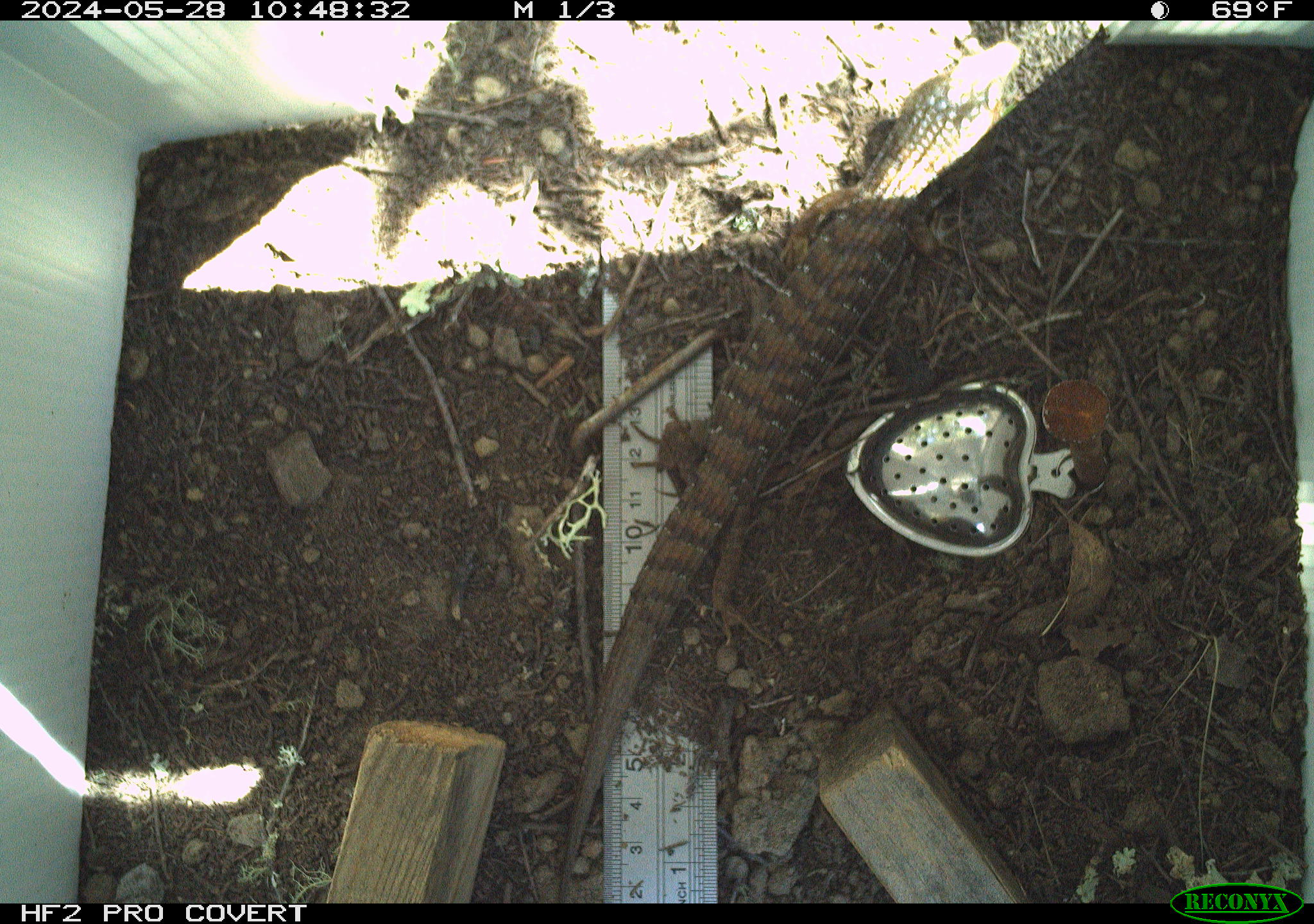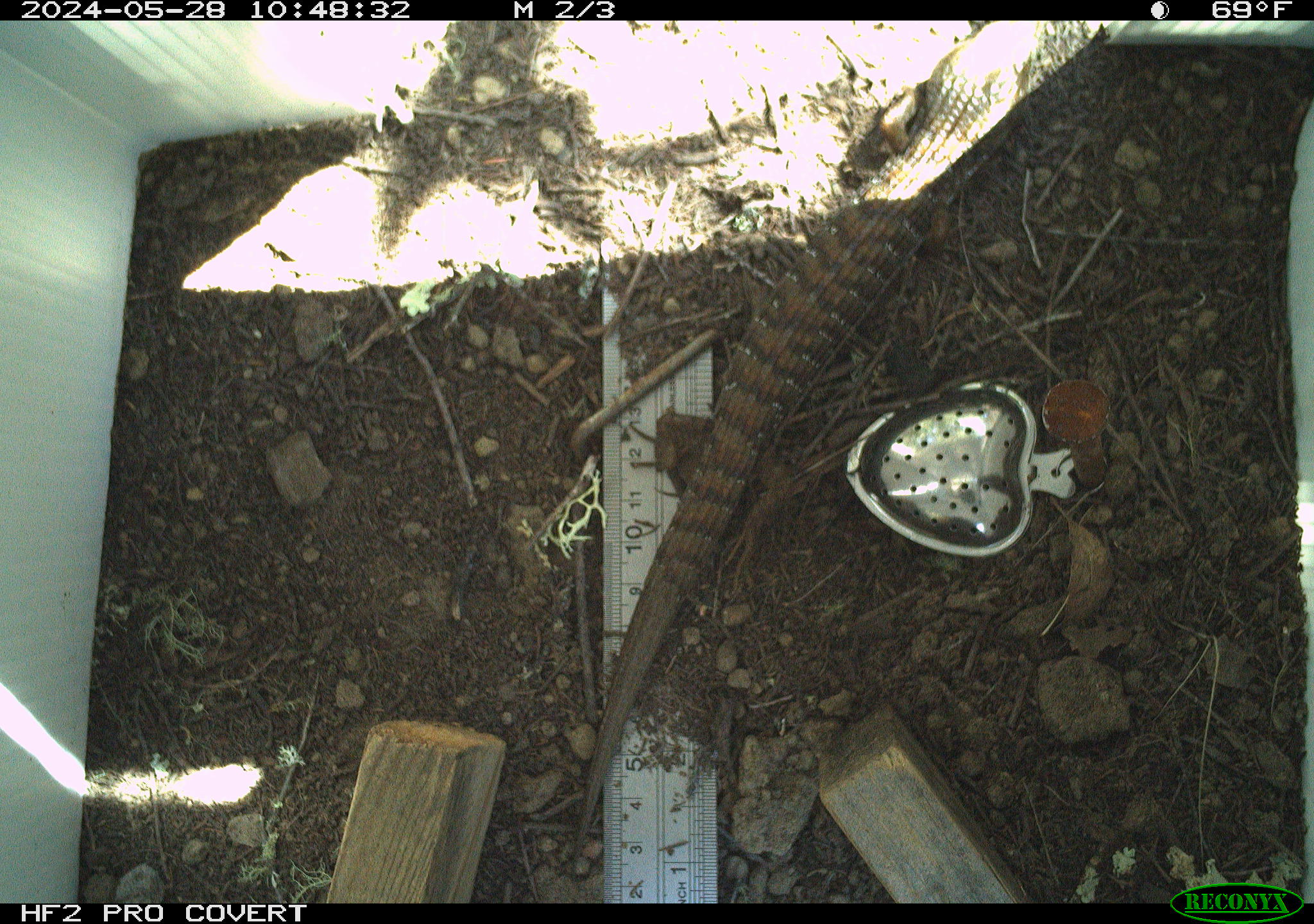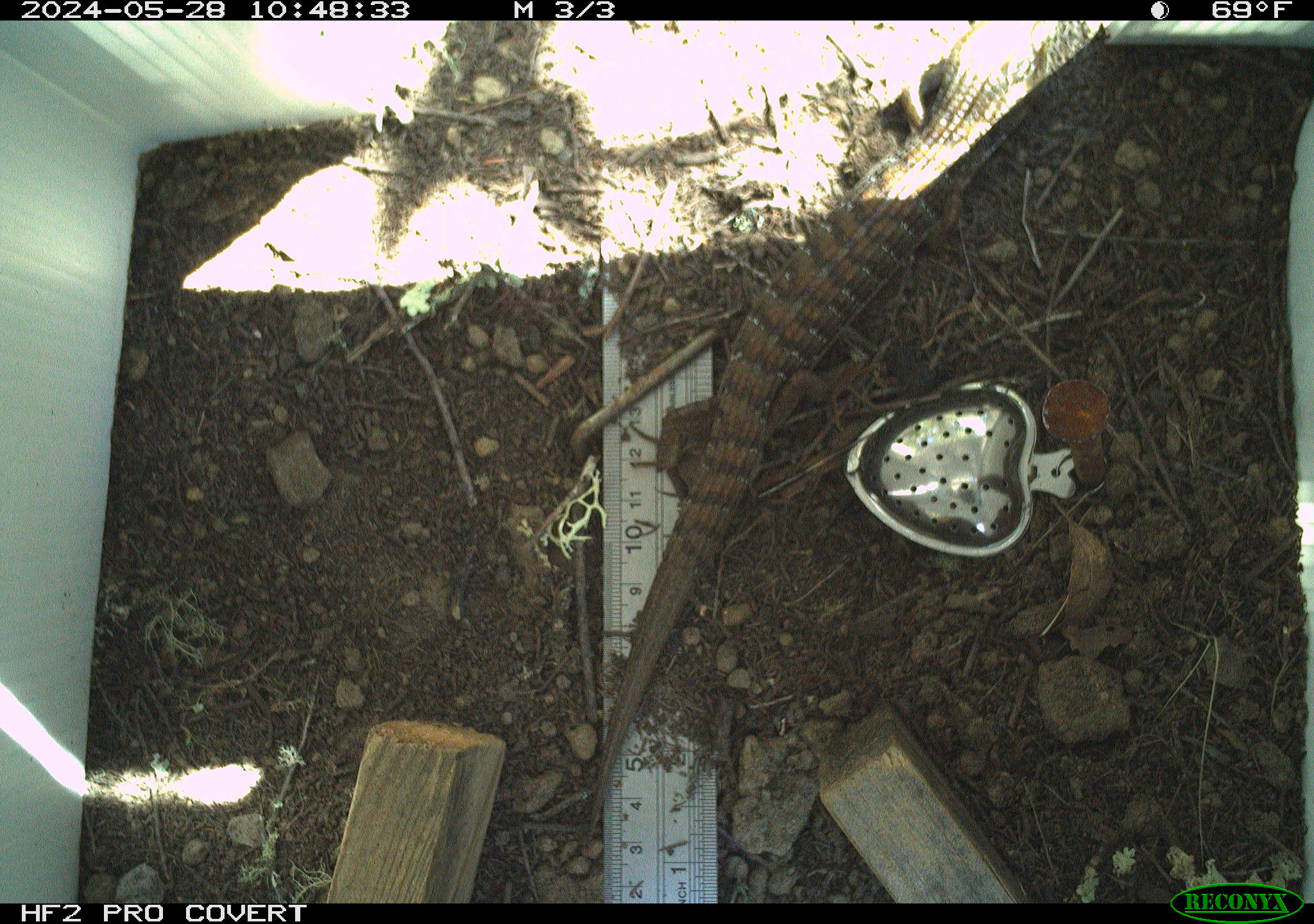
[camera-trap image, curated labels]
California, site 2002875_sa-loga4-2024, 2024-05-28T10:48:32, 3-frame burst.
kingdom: Animalia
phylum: Chordata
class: Reptilia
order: Squamata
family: Anguidae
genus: Elgaria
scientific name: Elgaria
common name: alligator lizards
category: elgaria species